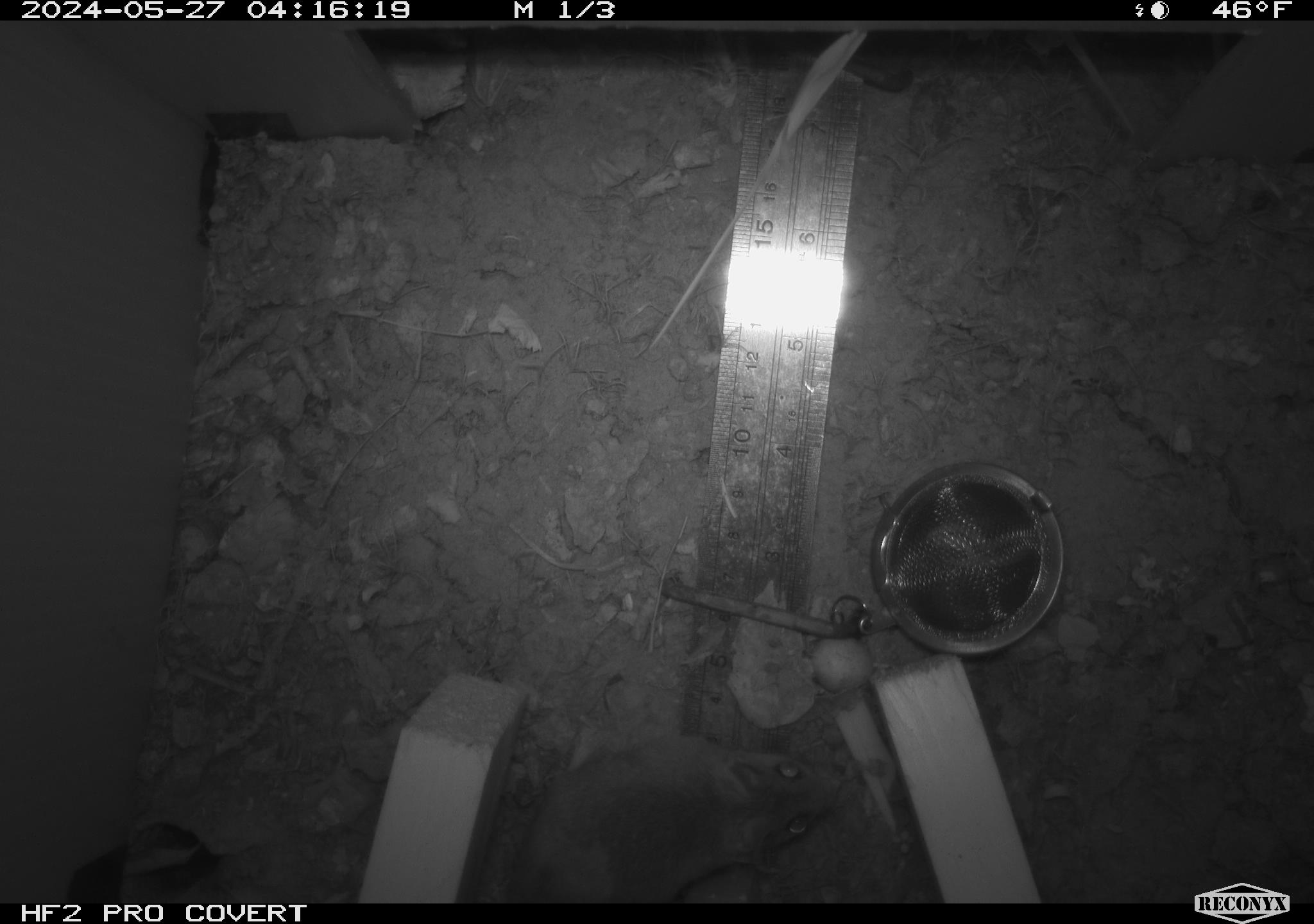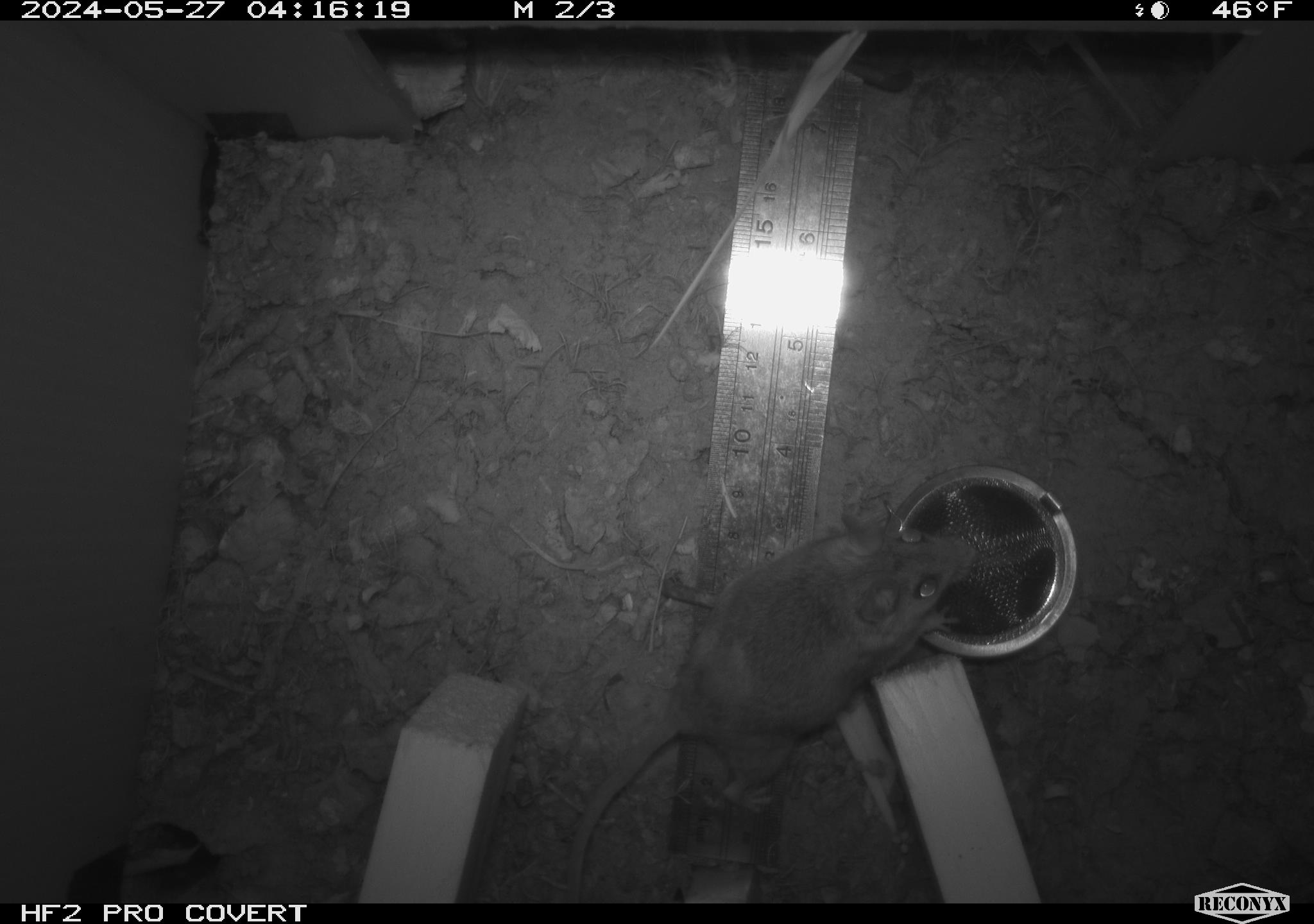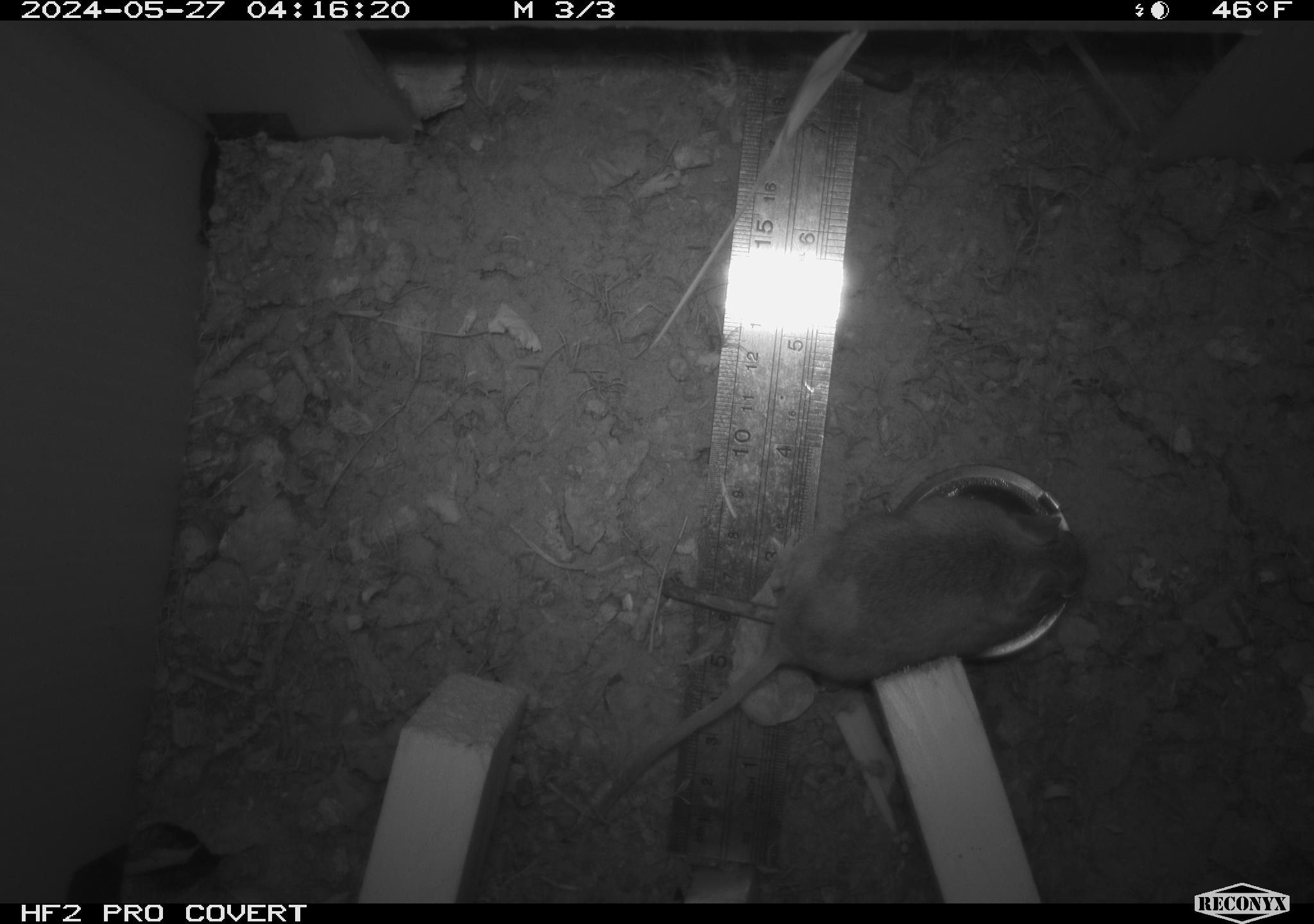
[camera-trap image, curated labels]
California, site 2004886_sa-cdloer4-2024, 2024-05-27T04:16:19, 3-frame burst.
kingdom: Animalia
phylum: Chordata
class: Mammalia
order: Rodentia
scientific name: Rodentia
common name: mouse species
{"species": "mouse species (Rodentia)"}